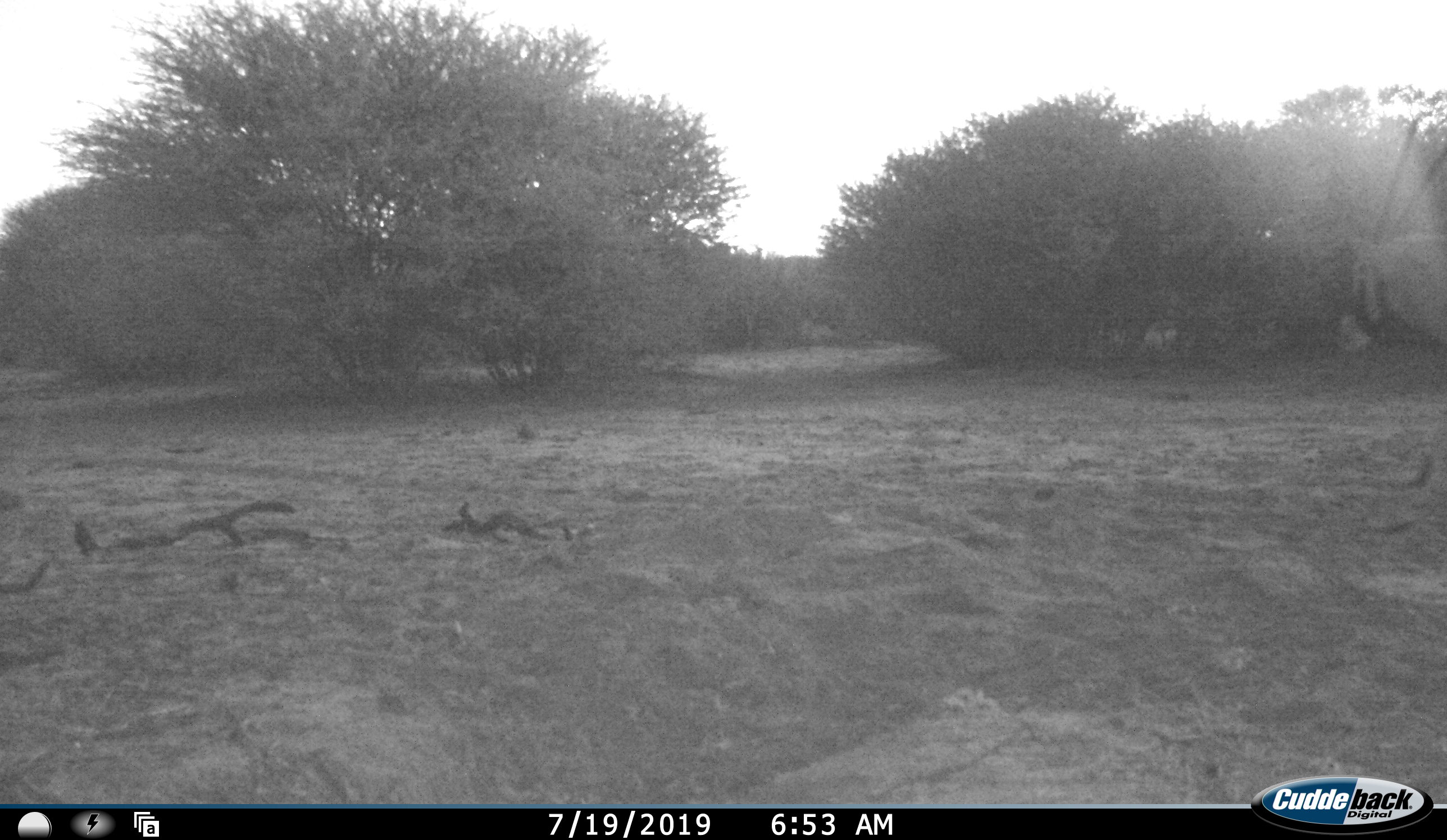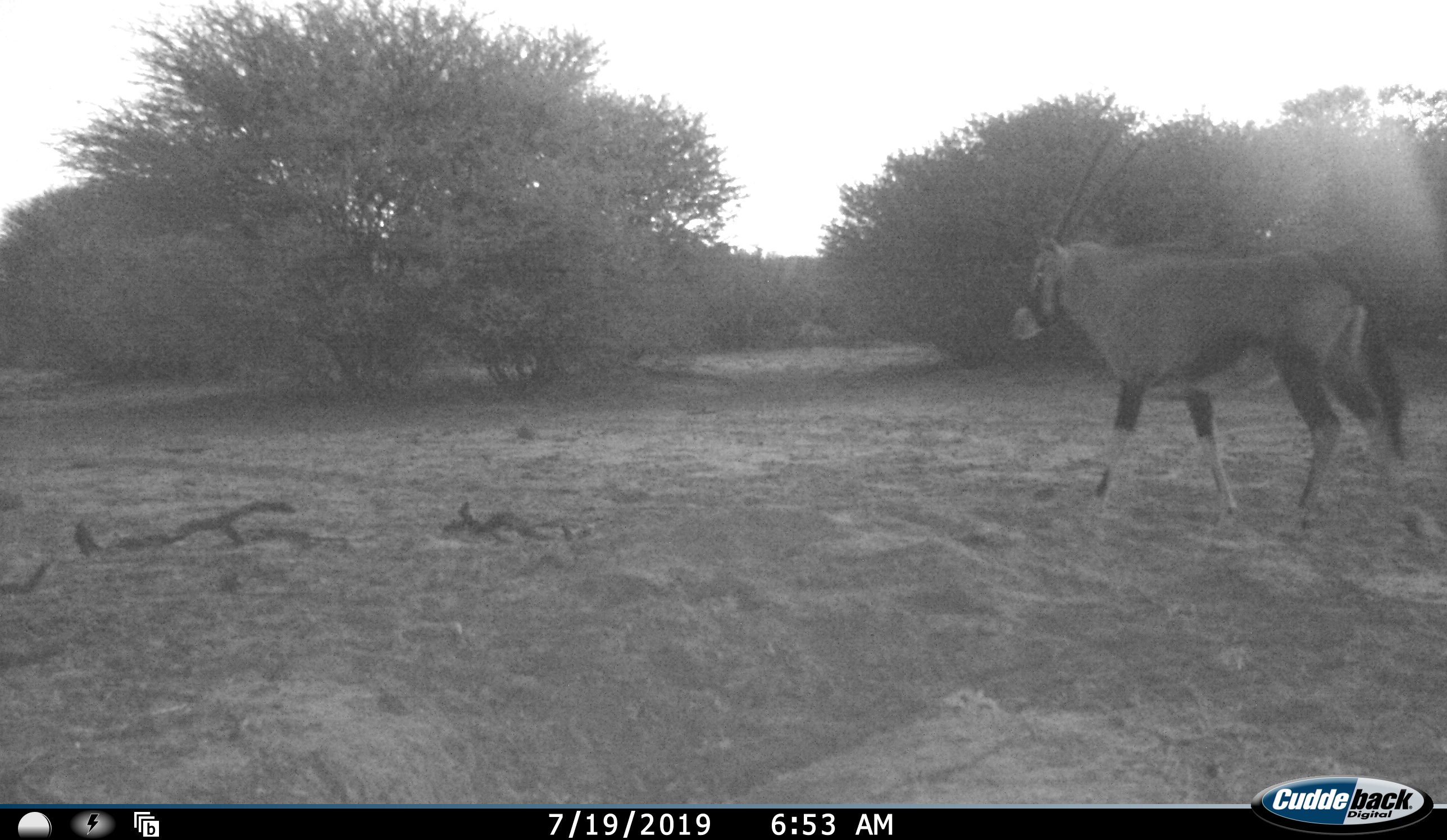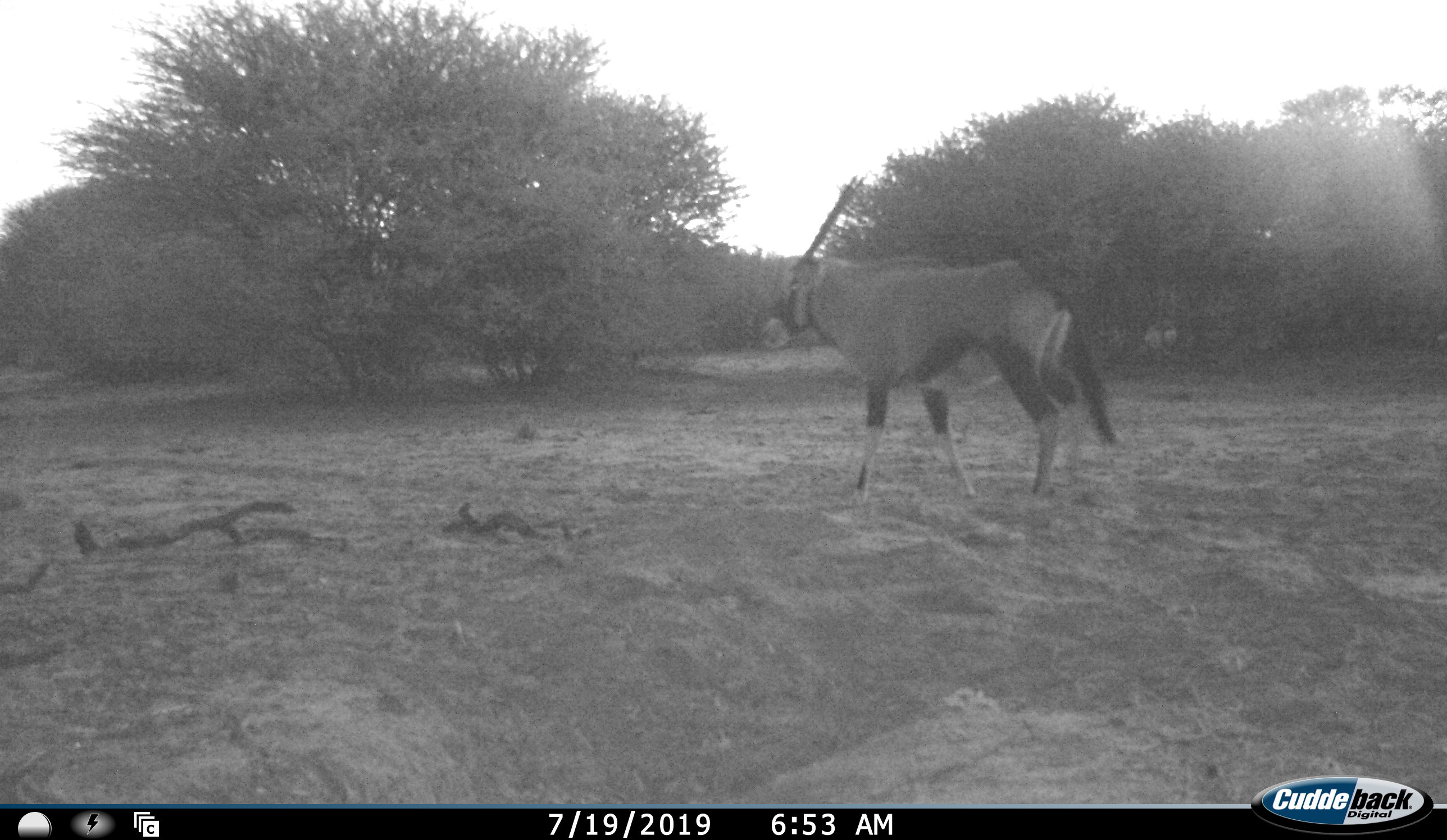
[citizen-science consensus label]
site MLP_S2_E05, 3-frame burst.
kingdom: Animalia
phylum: Chordata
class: Mammalia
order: Artiodactyla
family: Bovidae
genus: Oryx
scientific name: Oryx gazella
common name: gemsbok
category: oryx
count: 1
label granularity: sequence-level